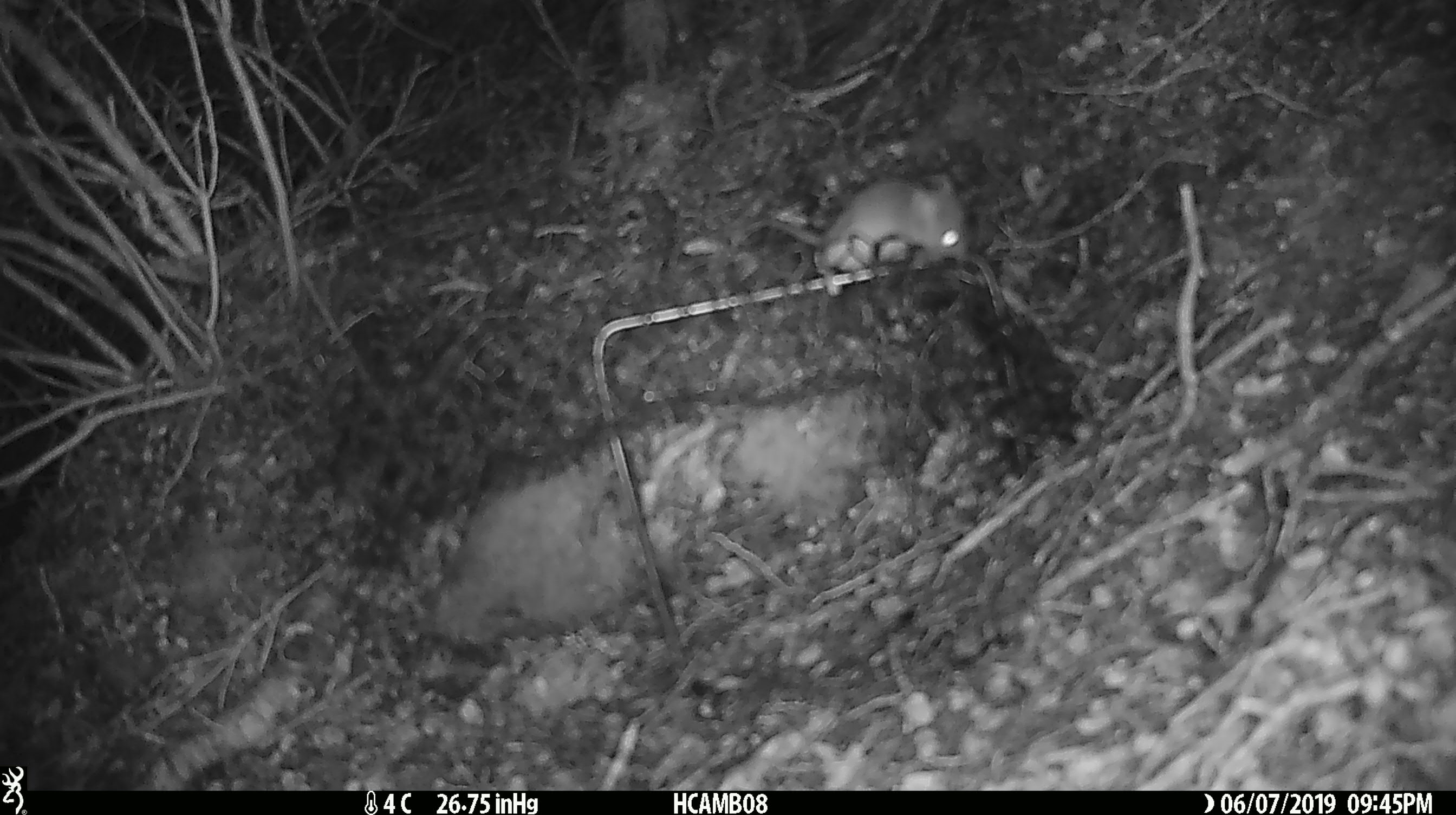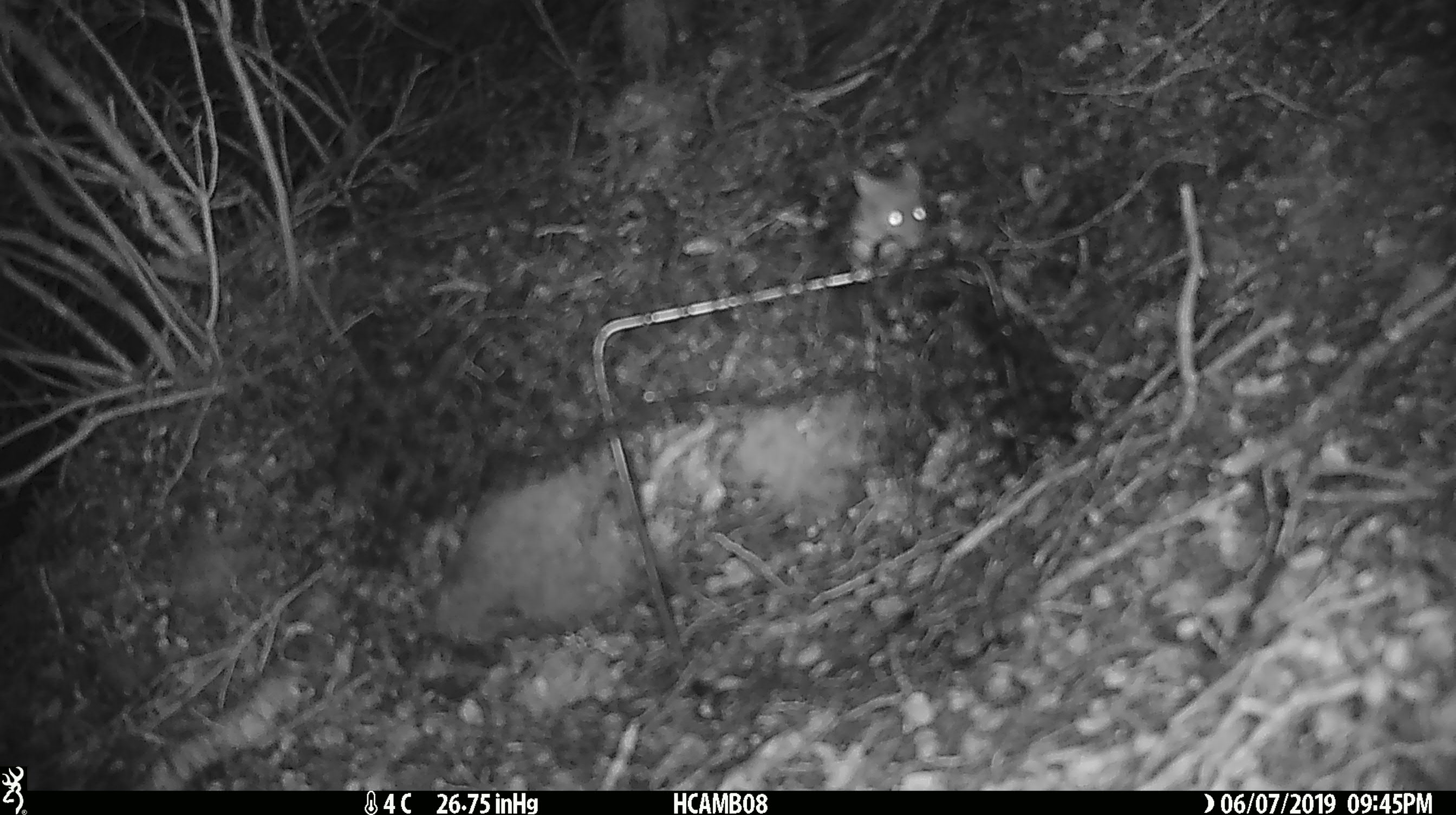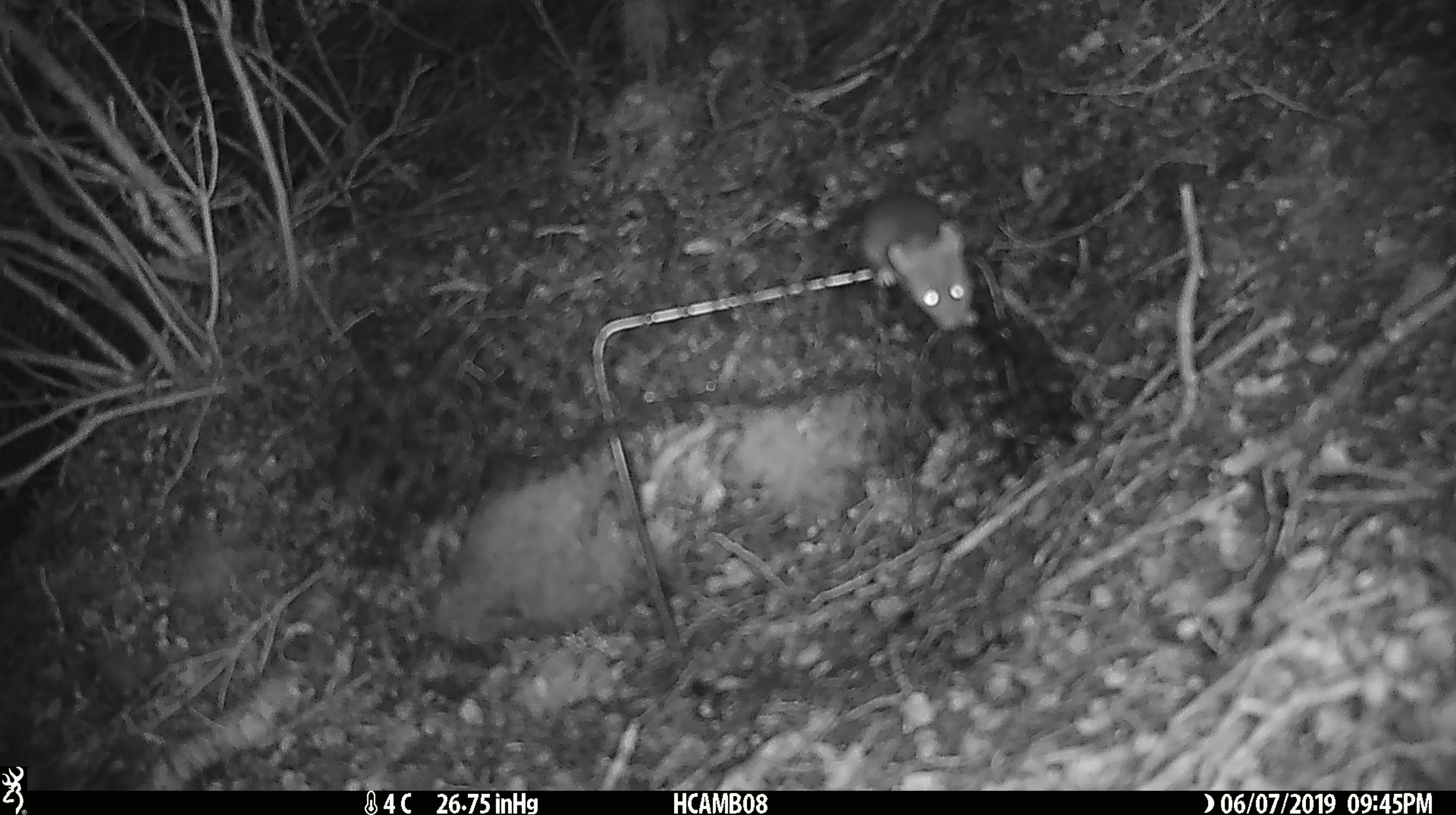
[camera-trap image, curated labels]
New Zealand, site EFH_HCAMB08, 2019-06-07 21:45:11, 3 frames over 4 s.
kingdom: Animalia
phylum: Chordata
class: Mammalia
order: Rodentia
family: Muridae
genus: Mus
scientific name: Mus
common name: mouse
Mouse (Mus).